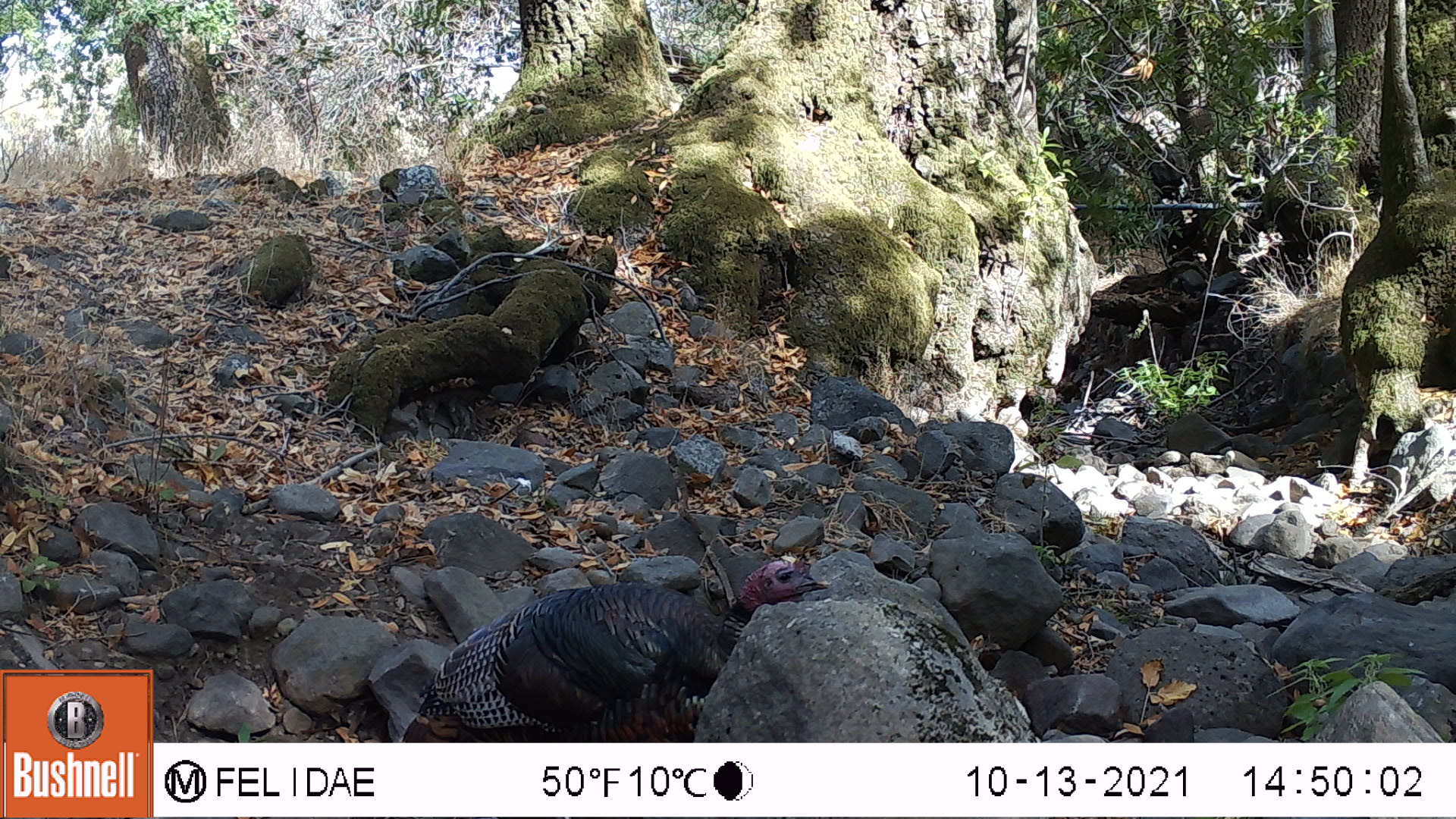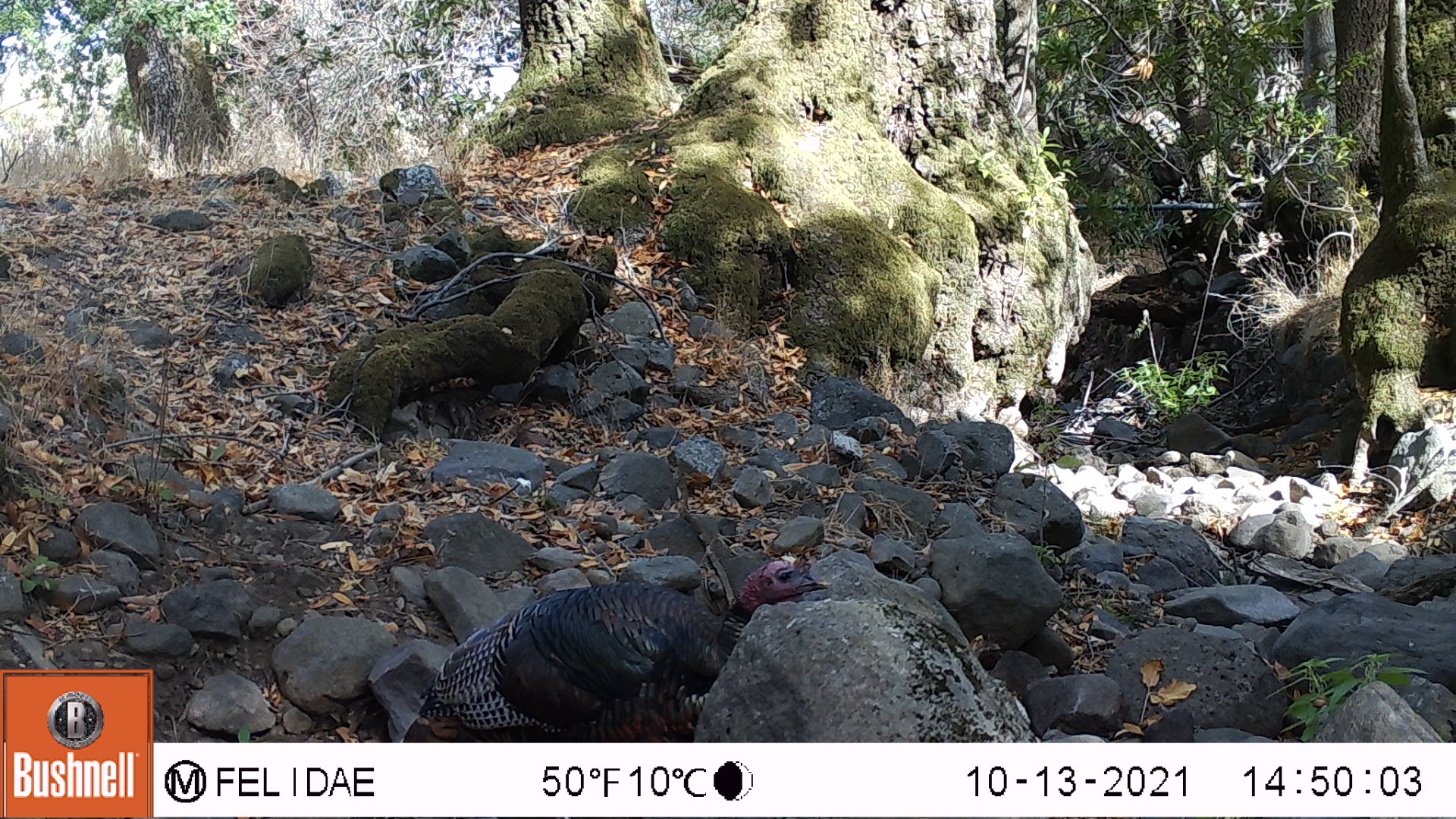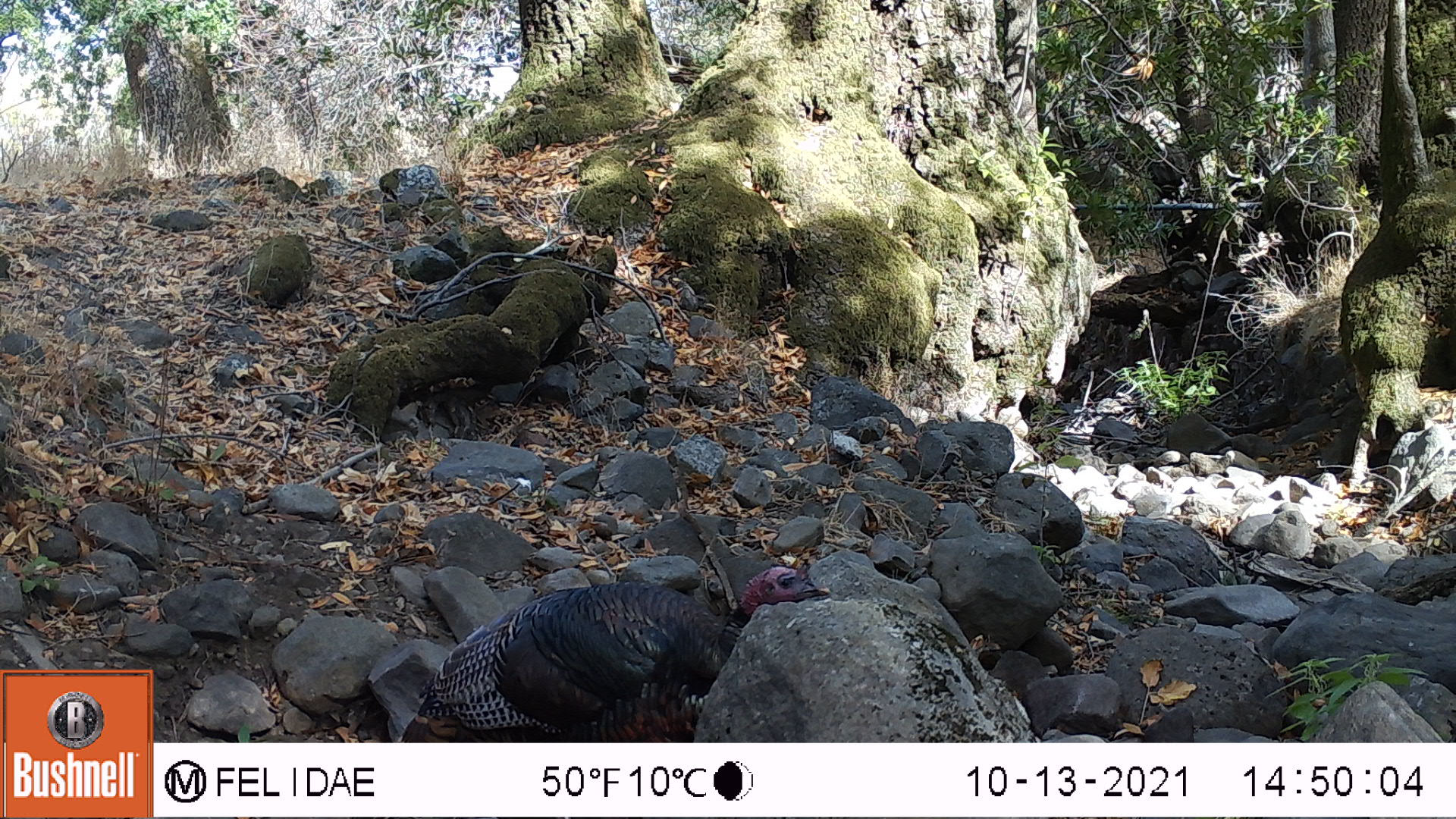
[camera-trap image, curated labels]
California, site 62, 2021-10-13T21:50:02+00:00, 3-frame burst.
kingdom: Animalia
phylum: Chordata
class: Aves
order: Galliformes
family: Phasianidae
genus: Meleagris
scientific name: Meleagris gallopavo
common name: turkey